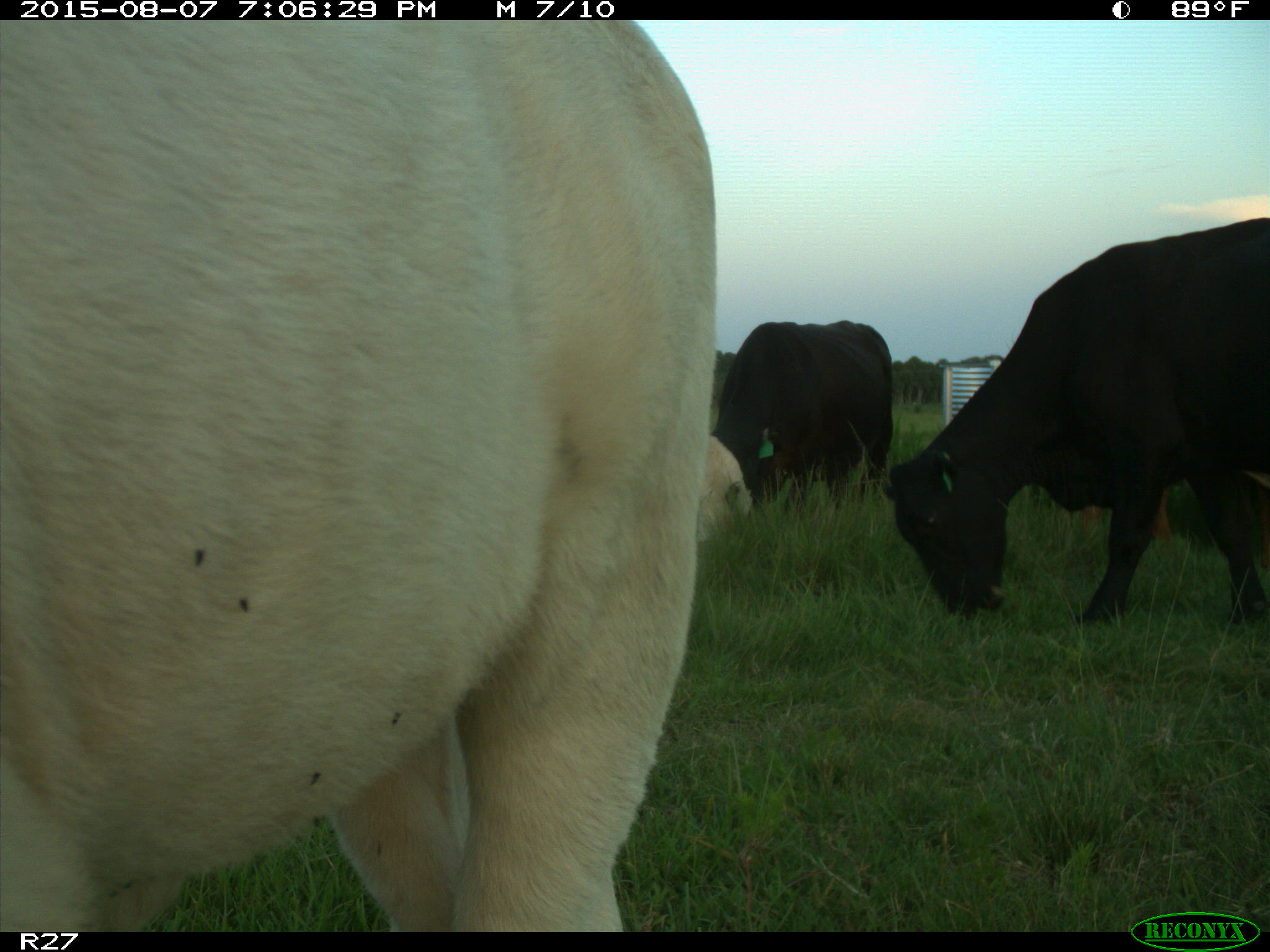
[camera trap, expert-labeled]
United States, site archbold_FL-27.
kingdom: Animalia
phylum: Chordata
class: Mammalia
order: Artiodactyla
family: Bovidae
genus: Bos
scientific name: Bos taurus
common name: domestic cow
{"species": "Bos taurus (domestic cow)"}